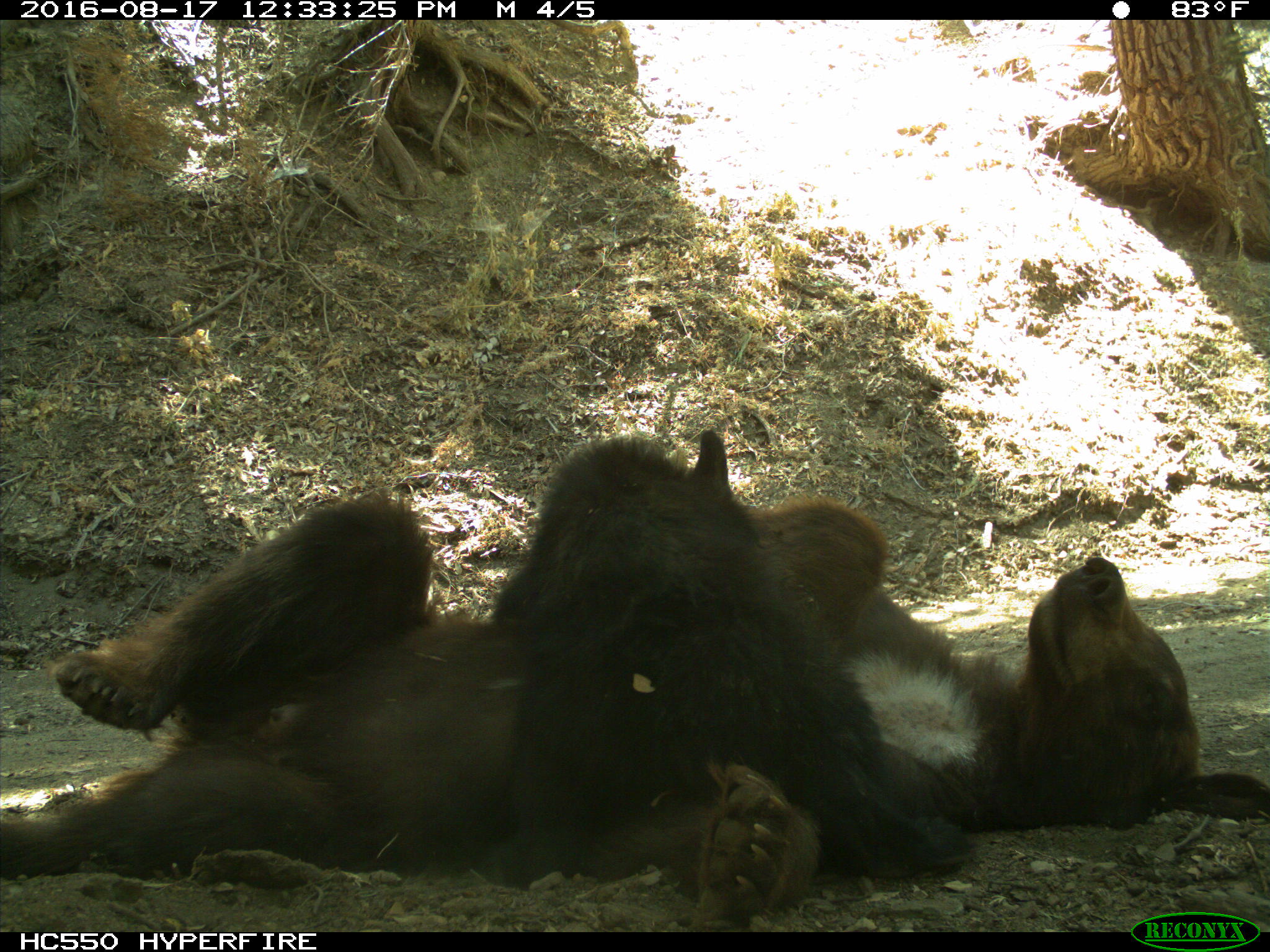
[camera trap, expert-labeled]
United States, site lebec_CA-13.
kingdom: Animalia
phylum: Chordata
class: Mammalia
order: Carnivora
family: Ursidae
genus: Ursus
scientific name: Ursus americanus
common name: american black bear